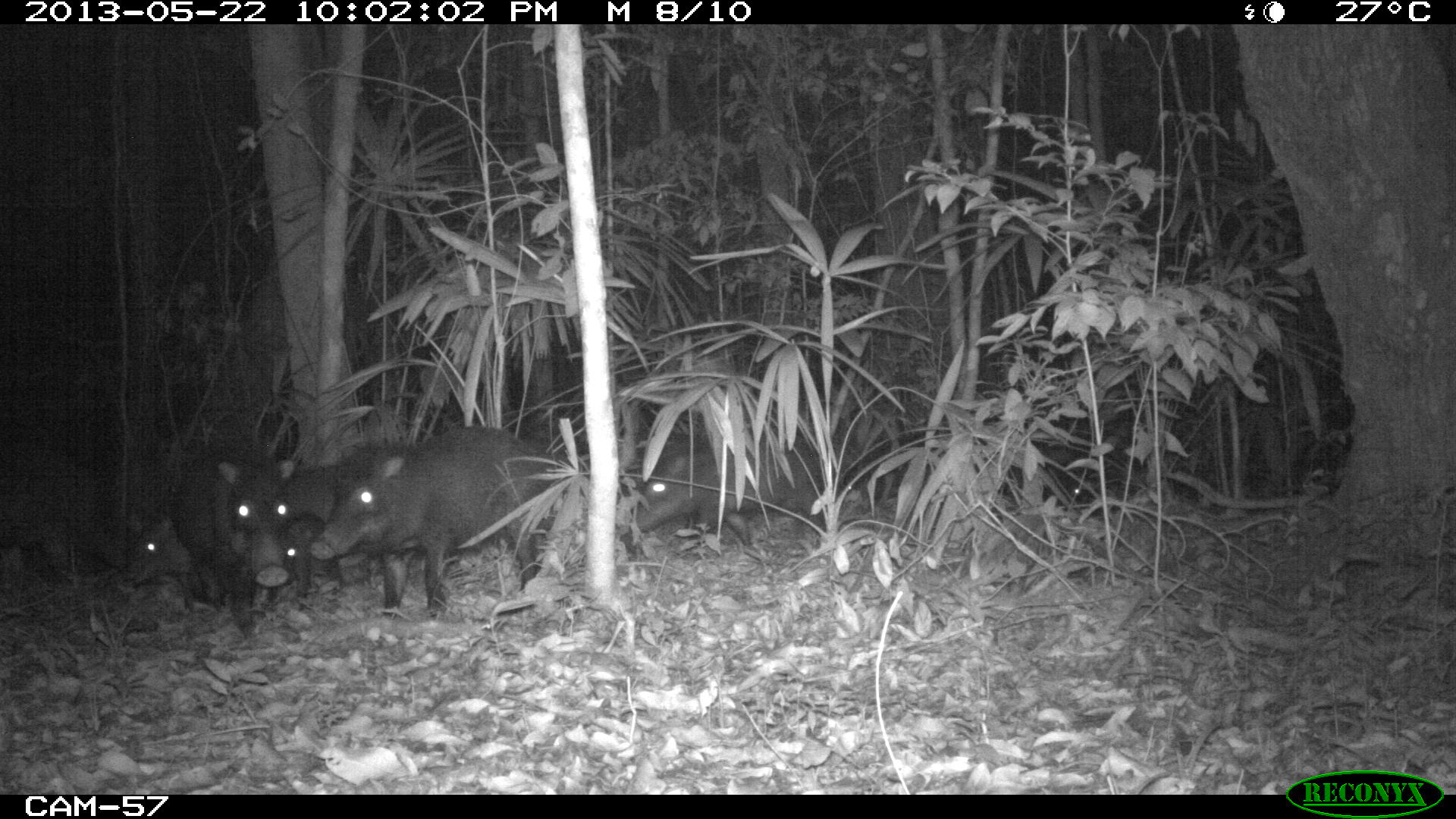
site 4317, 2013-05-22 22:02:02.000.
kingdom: Animalia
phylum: Chordata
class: Mammalia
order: Artiodactyla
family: Tayassuidae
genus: Tayassu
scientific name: Tayassu pecari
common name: white-lipped peccary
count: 20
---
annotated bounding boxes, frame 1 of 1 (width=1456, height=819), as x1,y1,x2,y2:
tayassu pecari: 309,426,575,617; 169,445,291,619; 635,447,824,545; 834,456,938,517; 132,522,201,613; 998,456,1089,524; 281,511,326,597